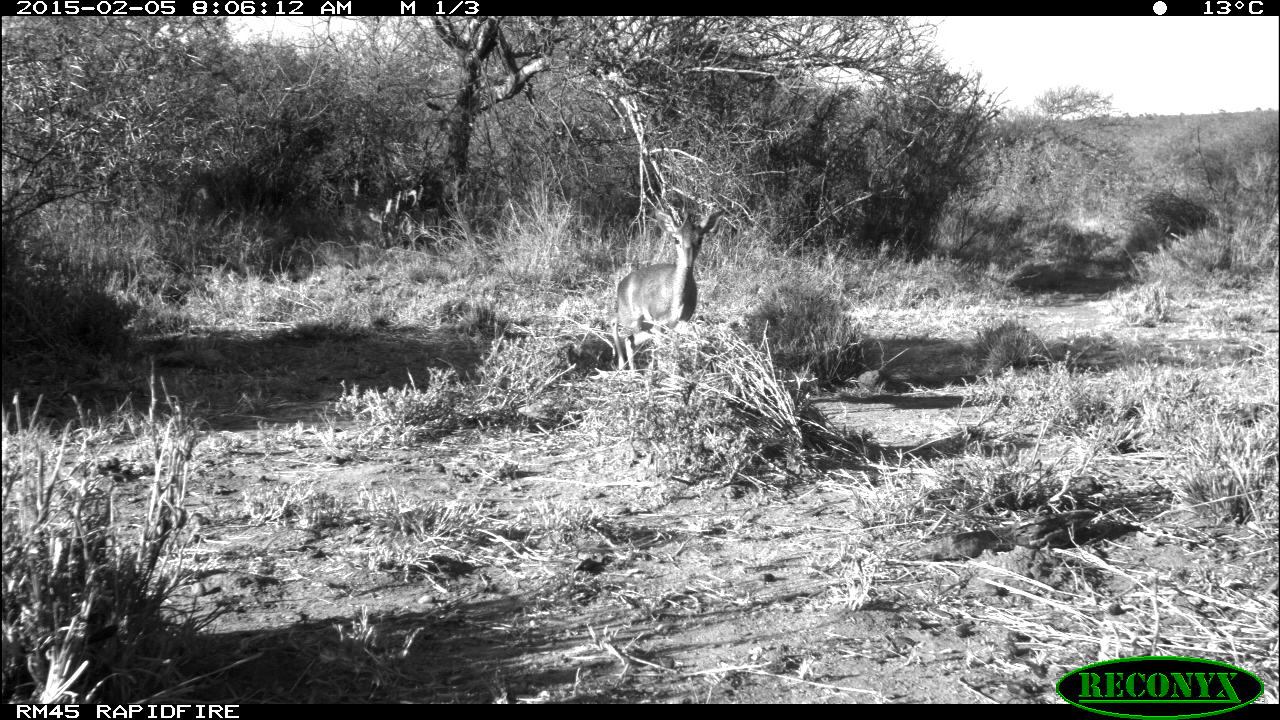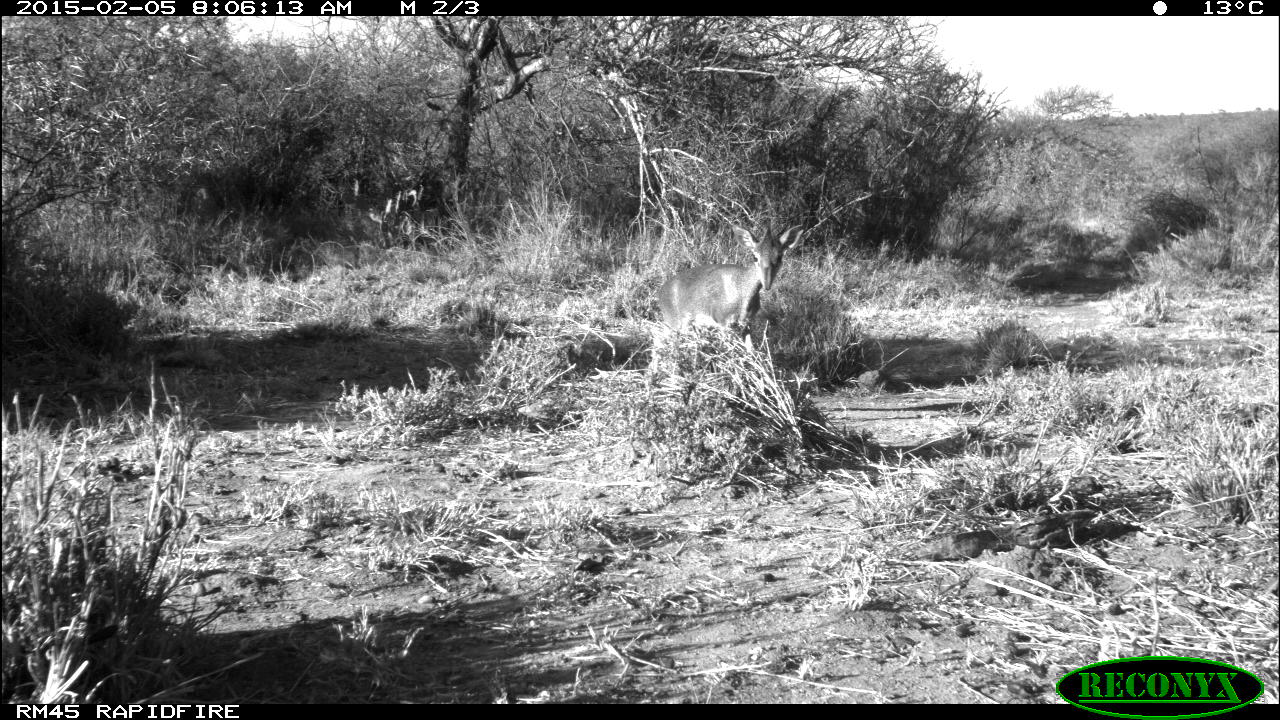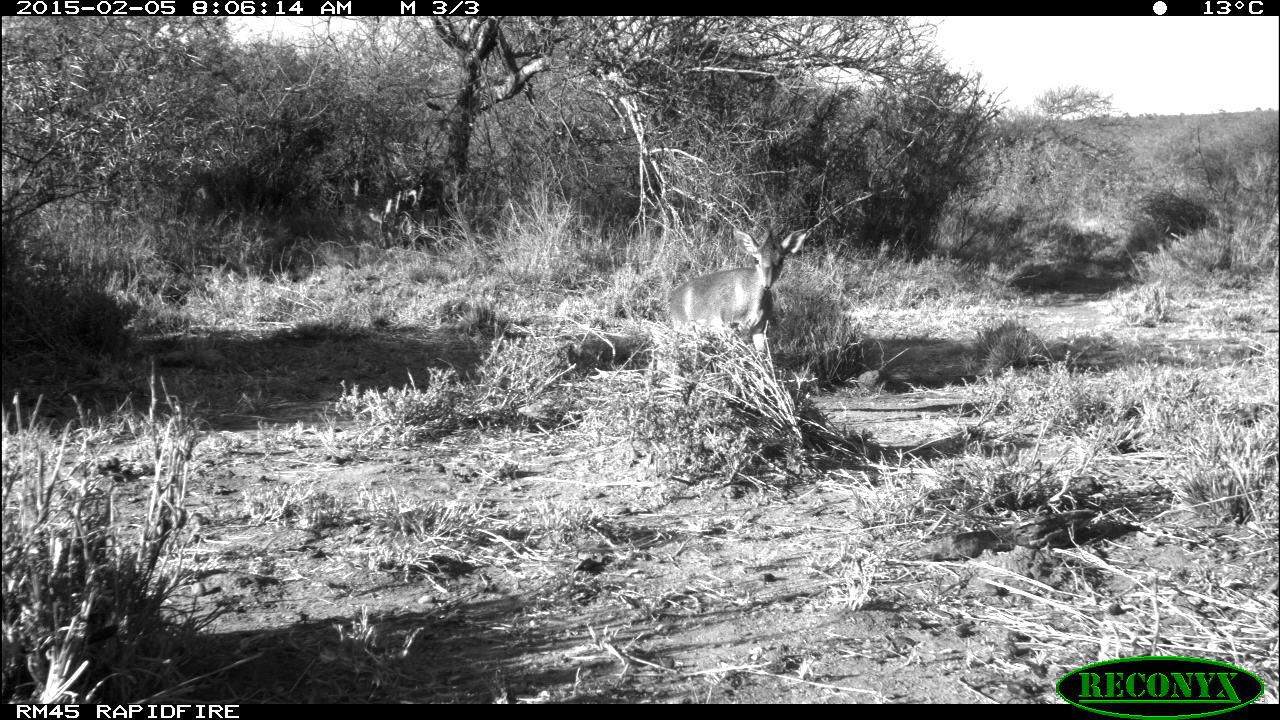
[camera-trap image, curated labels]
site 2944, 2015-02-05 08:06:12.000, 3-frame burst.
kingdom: Animalia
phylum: Chordata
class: Mammalia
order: Artiodactyla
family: Bovidae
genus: Madoqua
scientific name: Madoqua guentheri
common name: günther's dik-dik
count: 2